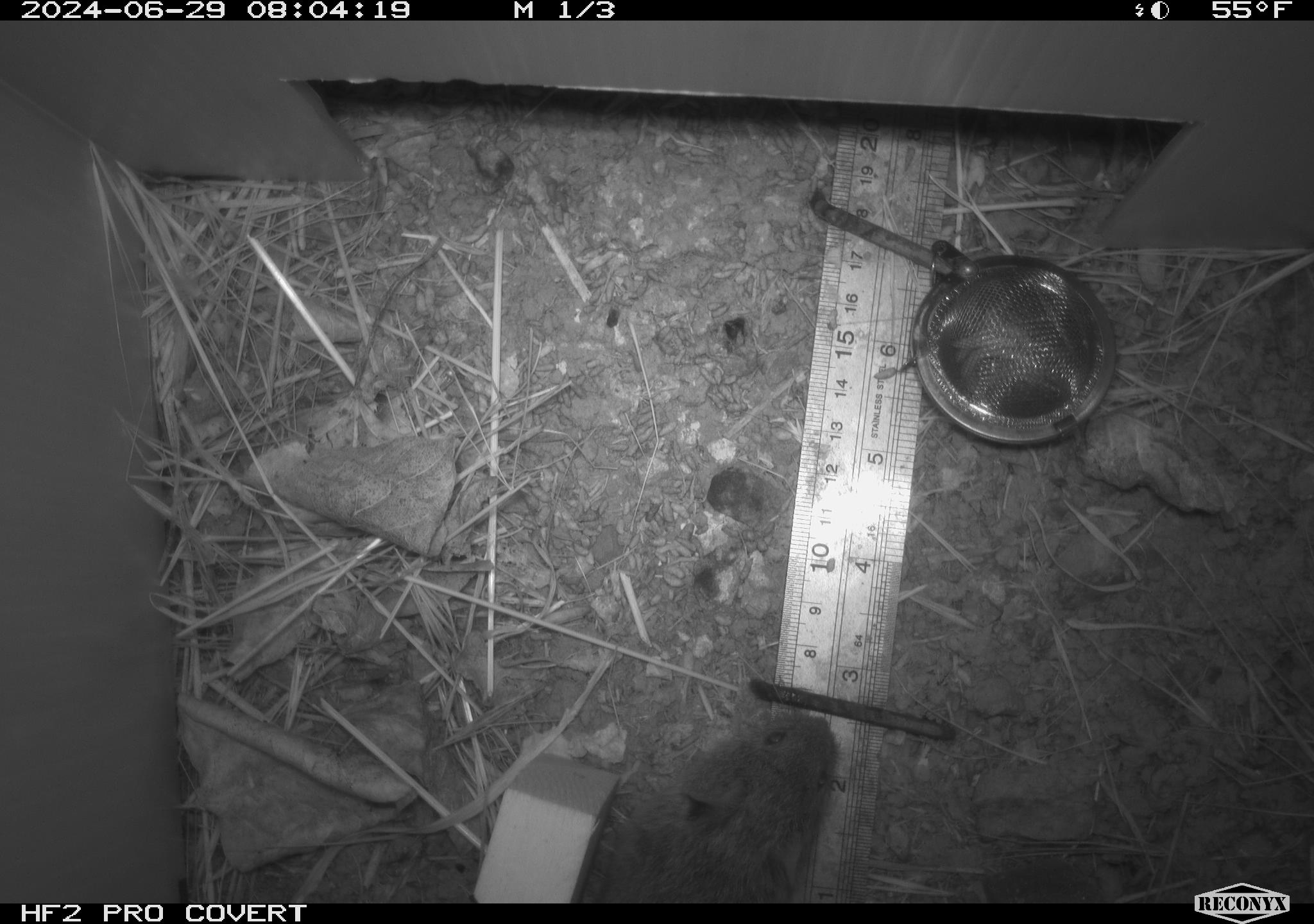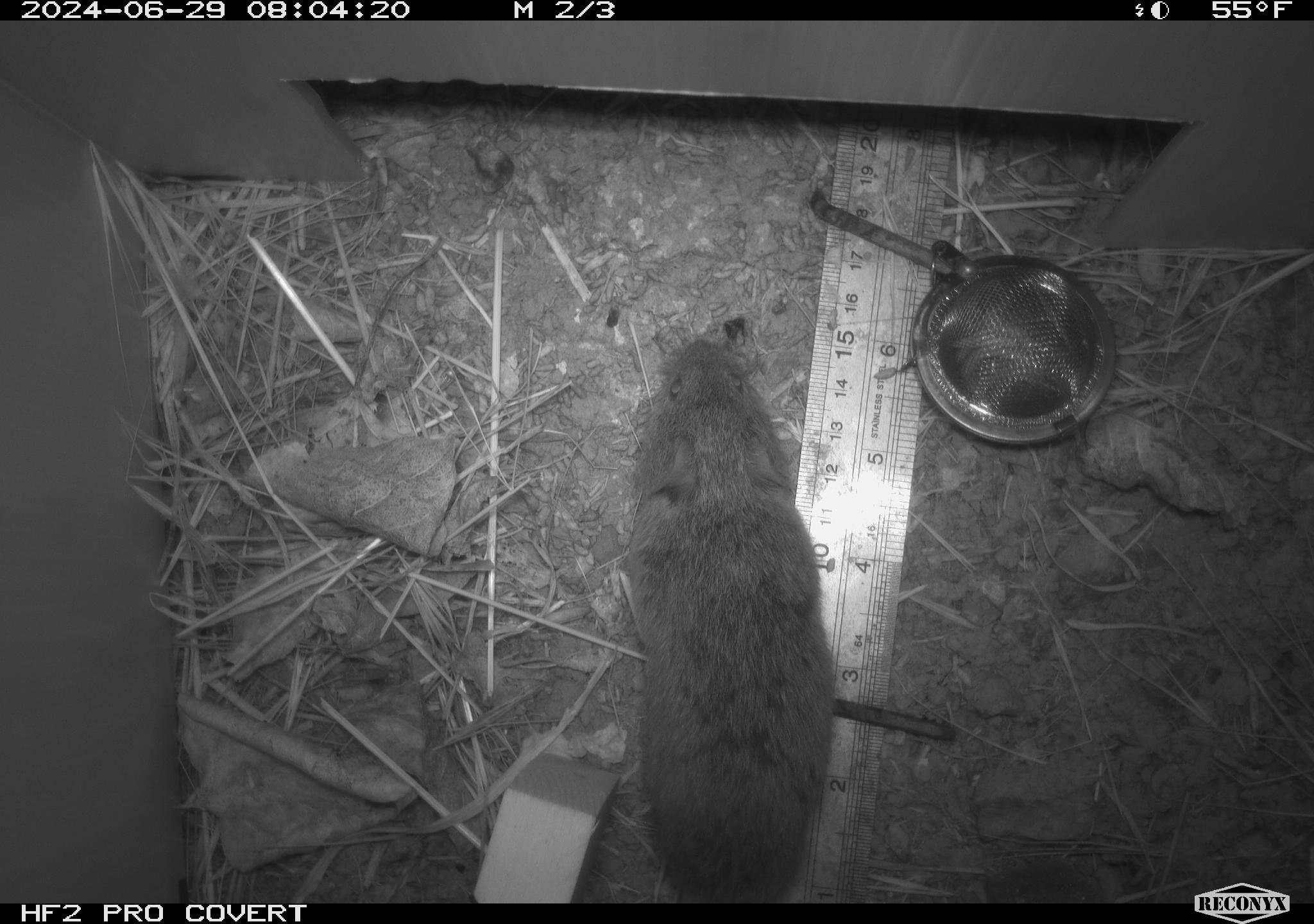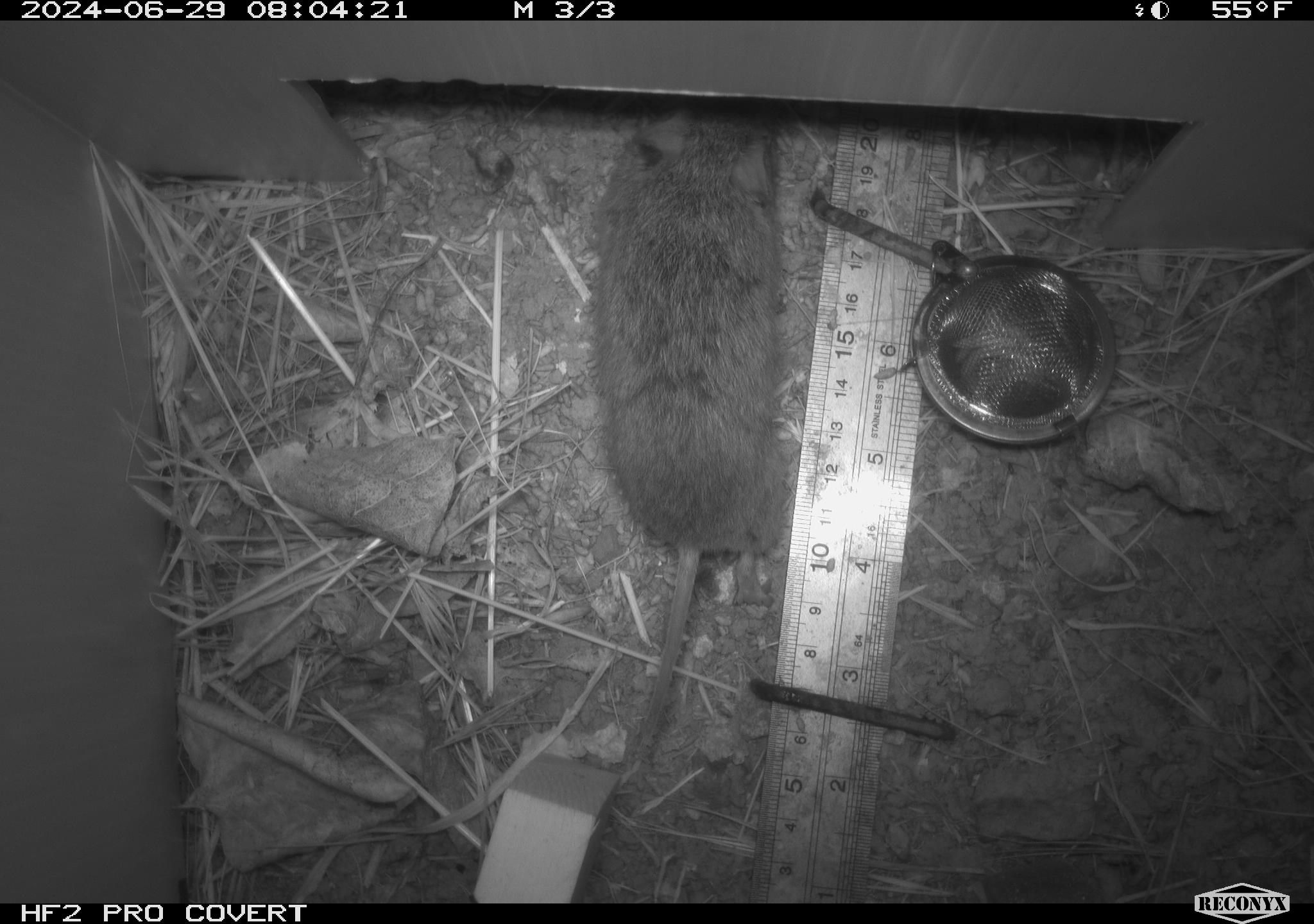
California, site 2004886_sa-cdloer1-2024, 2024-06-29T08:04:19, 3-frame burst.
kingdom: Animalia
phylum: Chordata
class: Mammalia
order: Rodentia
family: Cricetidae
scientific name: Arvicolinae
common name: voles, lemmings, and muskrats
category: arvicolinae subfamily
Arvicolinae subfamily (voles, lemmings, and muskrats) (Arvicolinae).